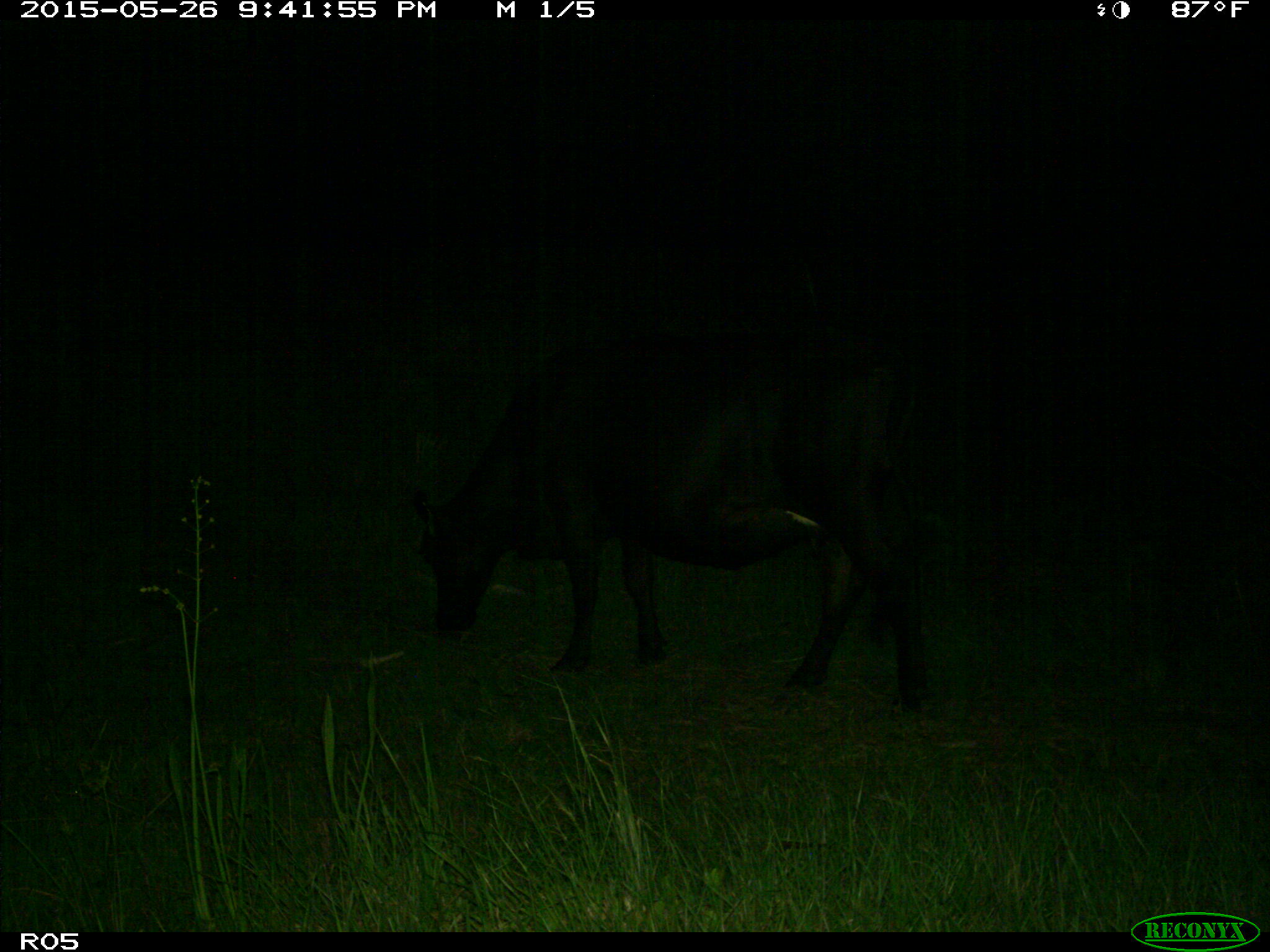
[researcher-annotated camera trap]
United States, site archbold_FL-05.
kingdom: Animalia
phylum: Chordata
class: Mammalia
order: Artiodactyla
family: Bovidae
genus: Bos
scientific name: Bos taurus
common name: domestic cow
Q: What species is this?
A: Bos taurus (domestic cow).